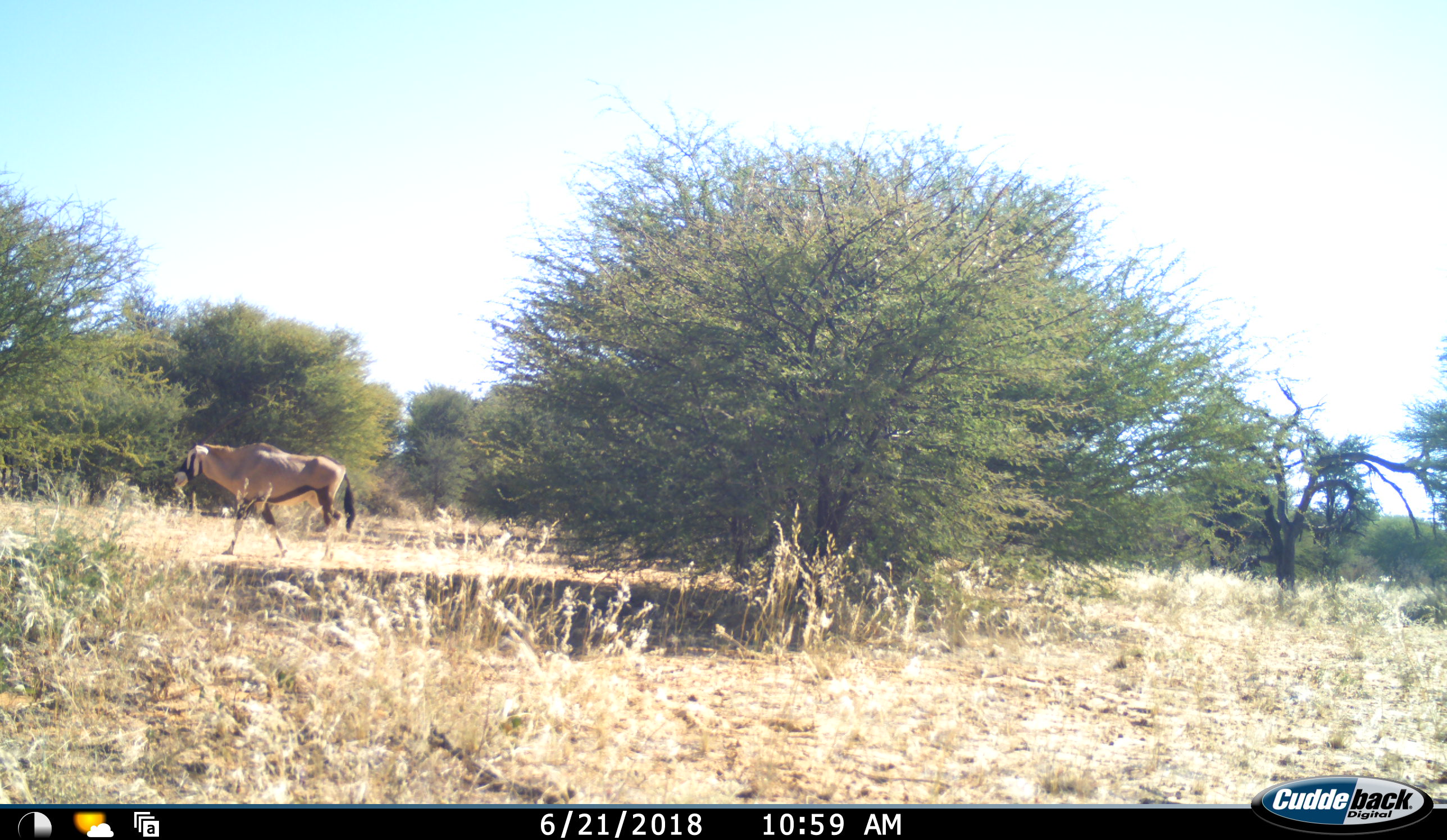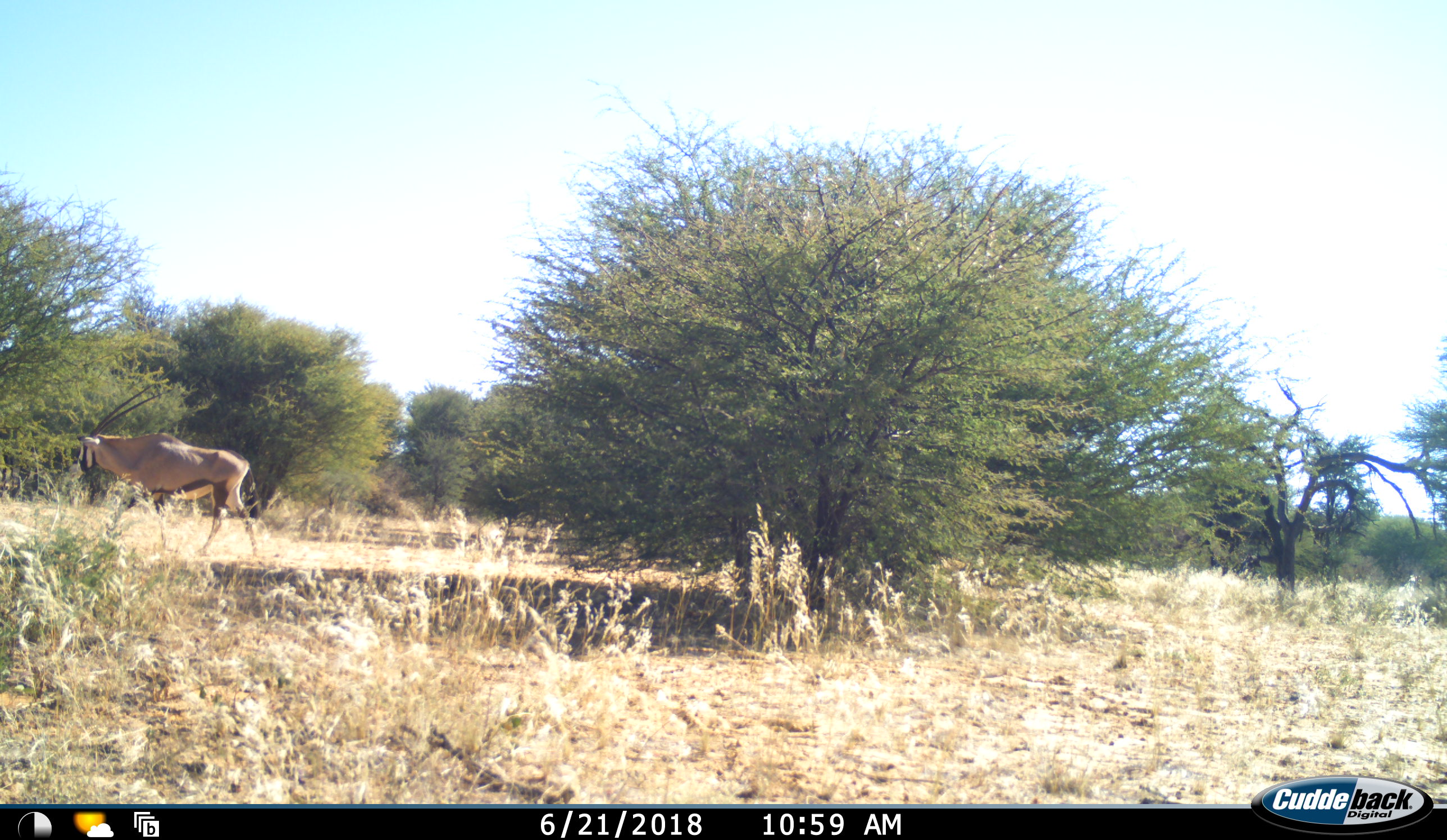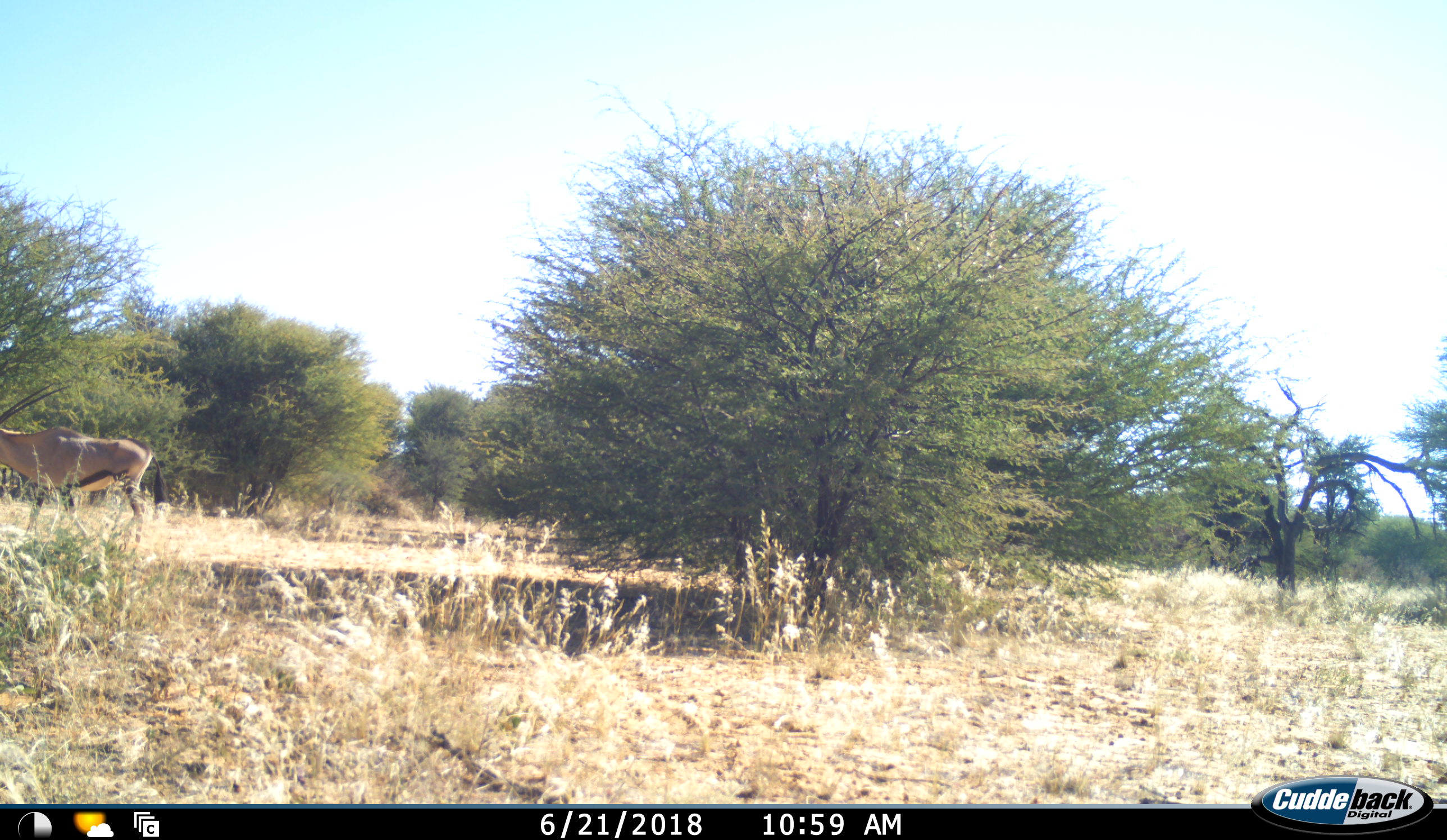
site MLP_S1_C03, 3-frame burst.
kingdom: Animalia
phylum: Chordata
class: Mammalia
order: Artiodactyla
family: Bovidae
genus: Oryx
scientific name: Oryx gazella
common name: gemsbok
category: oryx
Oryx (gemsbok) (Oryx gazella), count 1. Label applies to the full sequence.